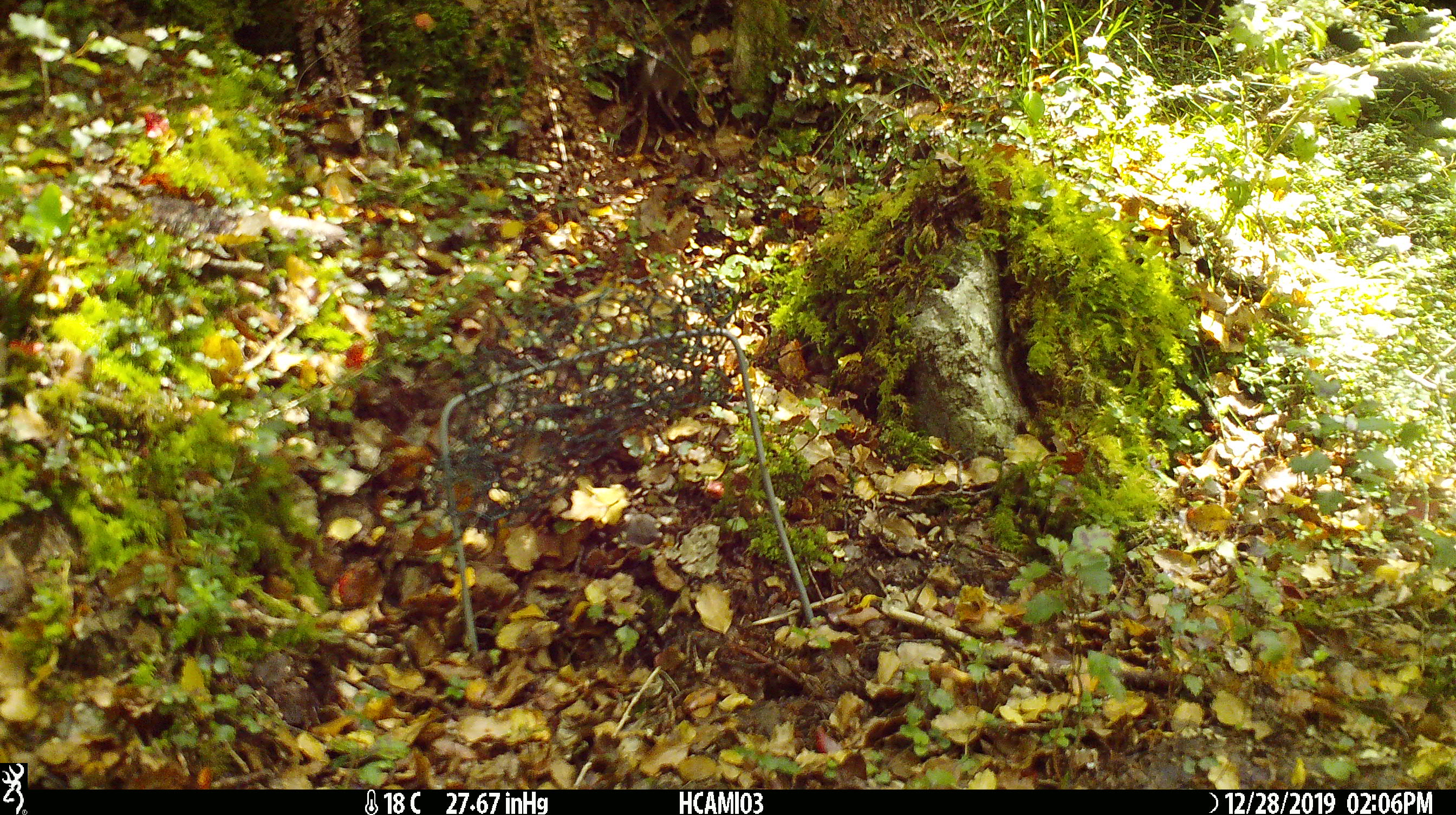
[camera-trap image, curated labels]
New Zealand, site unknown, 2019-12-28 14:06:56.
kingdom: Animalia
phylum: Chordata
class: Mammalia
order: Rodentia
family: Muridae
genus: Mus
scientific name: Mus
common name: mouse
Mouse (Mus).